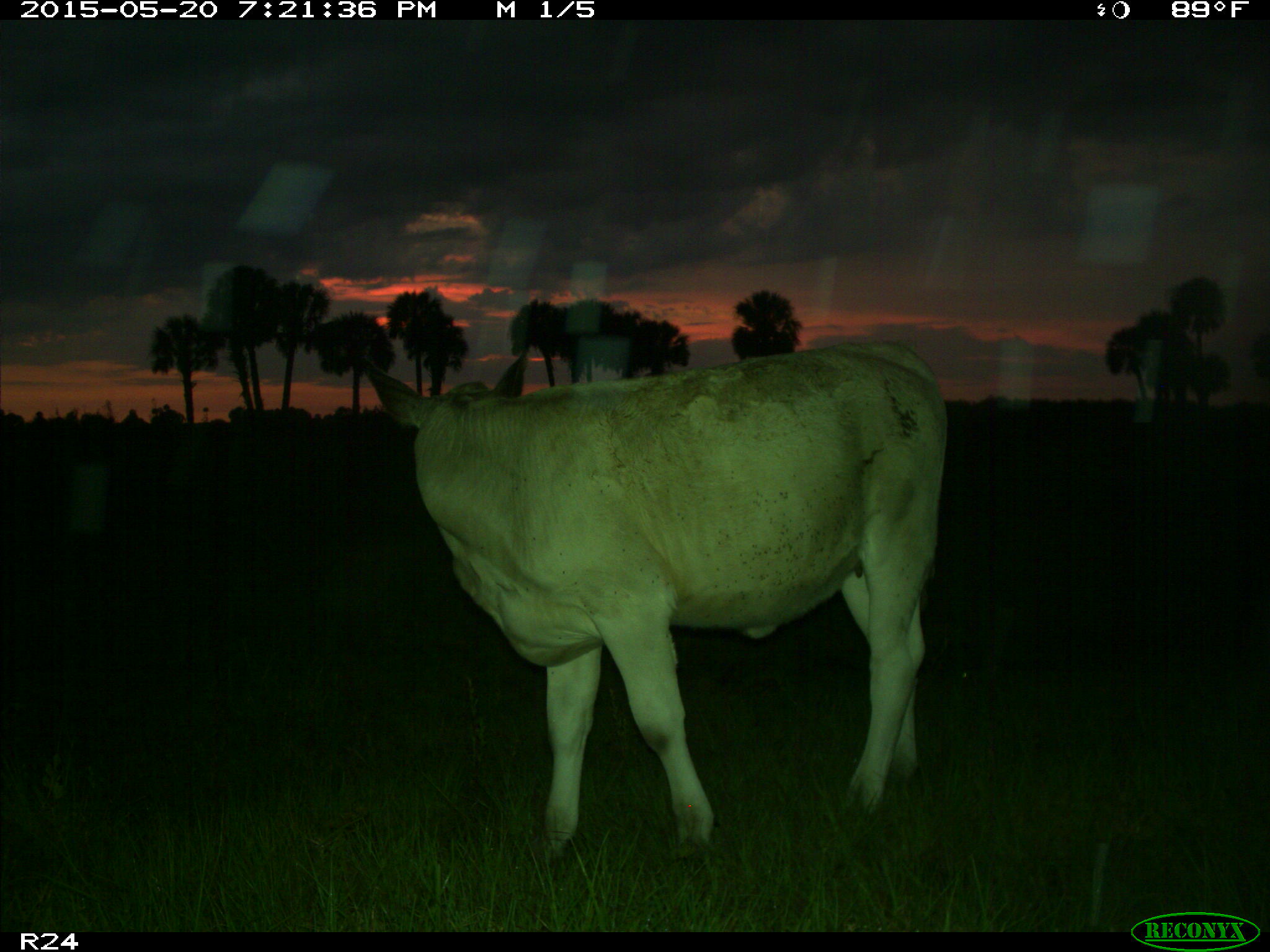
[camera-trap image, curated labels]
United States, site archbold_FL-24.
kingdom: Animalia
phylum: Chordata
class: Mammalia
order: Artiodactyla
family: Bovidae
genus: Bos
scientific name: Bos taurus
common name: domestic cow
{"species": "Bos taurus (domestic cow)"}